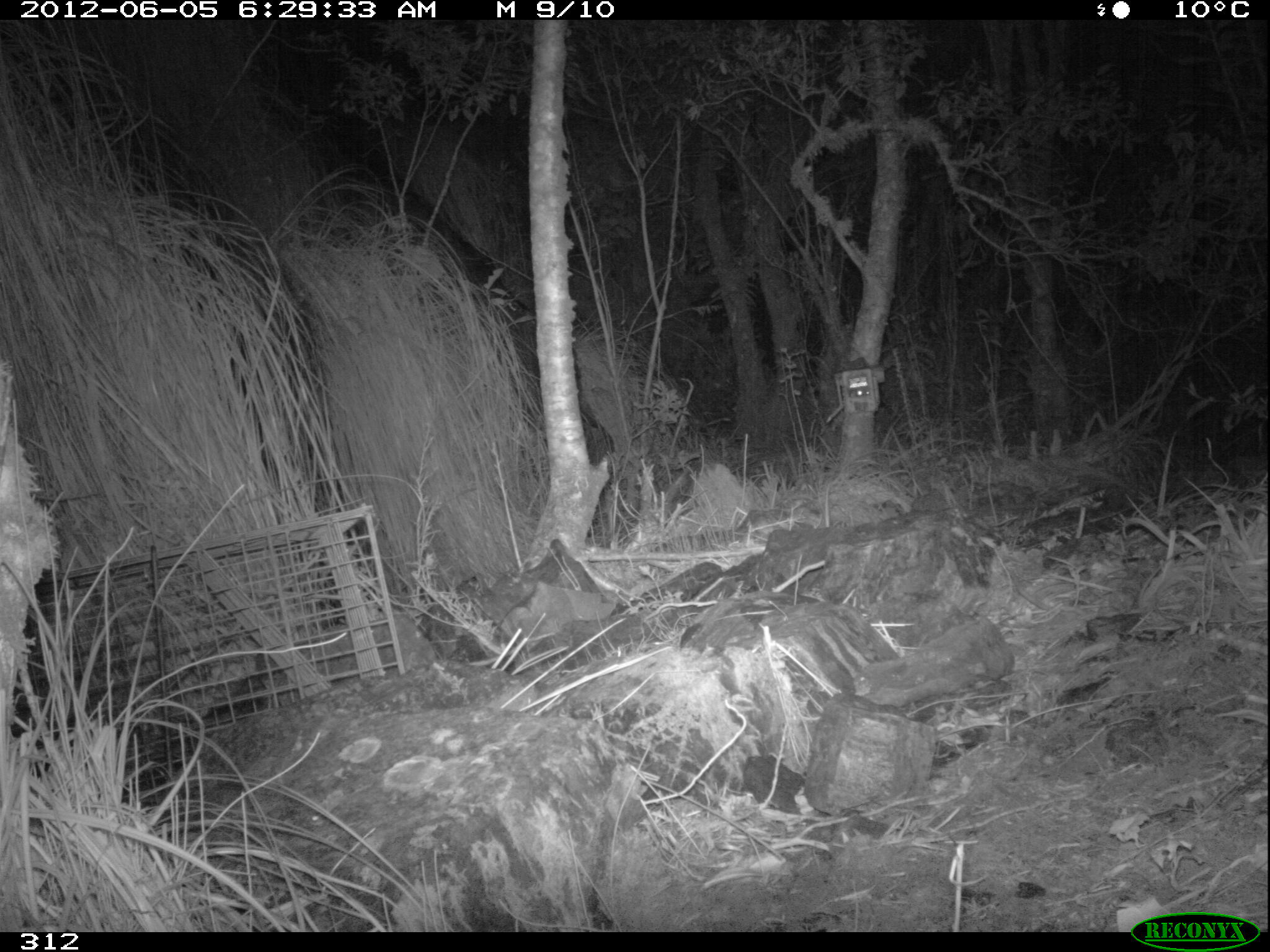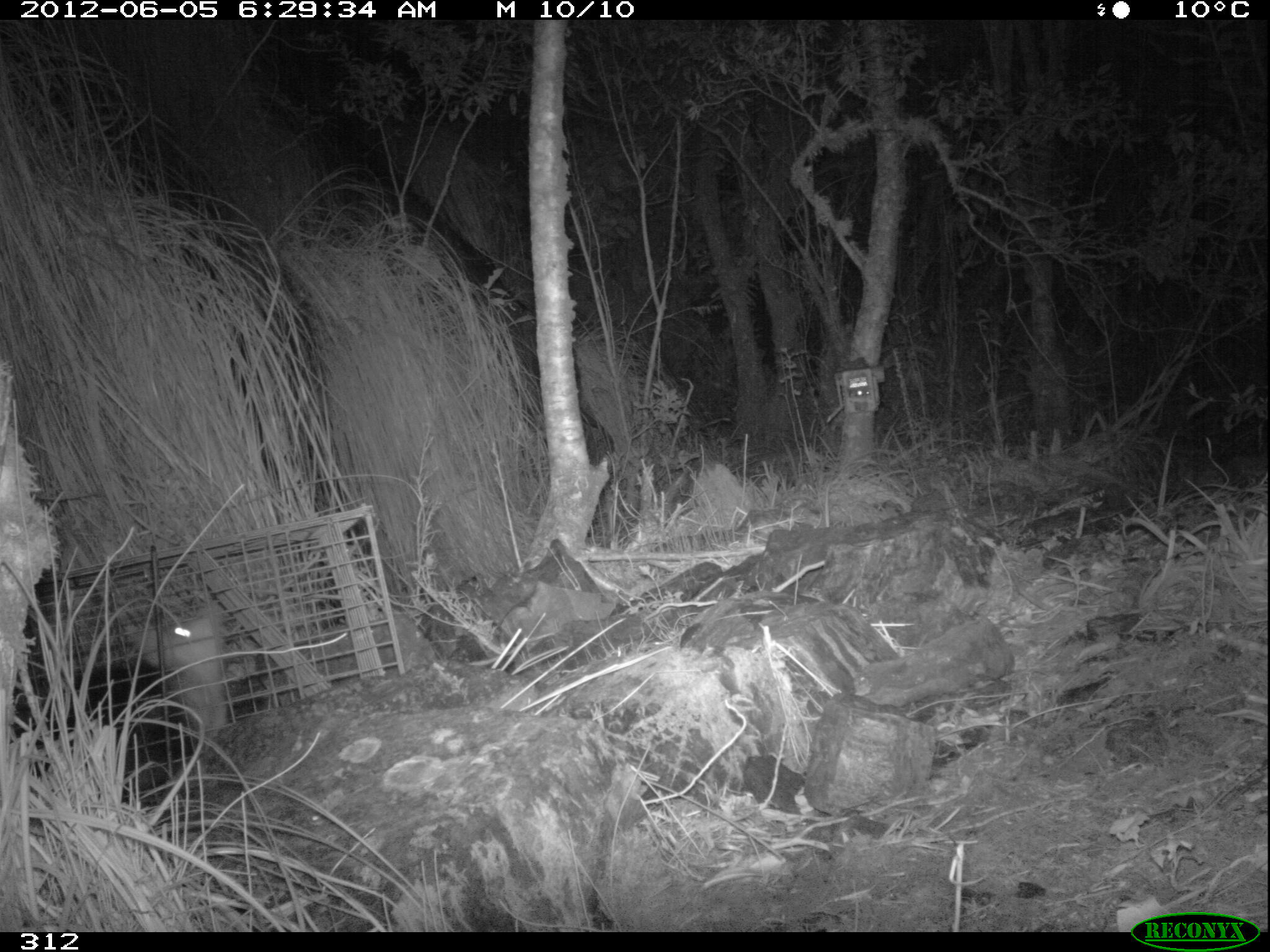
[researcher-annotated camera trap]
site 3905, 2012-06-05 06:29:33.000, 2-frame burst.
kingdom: Animalia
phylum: Chordata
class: Mammalia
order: Didelphimorphia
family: Didelphidae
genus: Didelphis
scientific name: Didelphis pernigra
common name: andean white-eared opossum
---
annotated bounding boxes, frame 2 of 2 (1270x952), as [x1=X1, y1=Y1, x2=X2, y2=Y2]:
didelphis pernigra: [x1=4, y1=600, x2=223, y2=790]